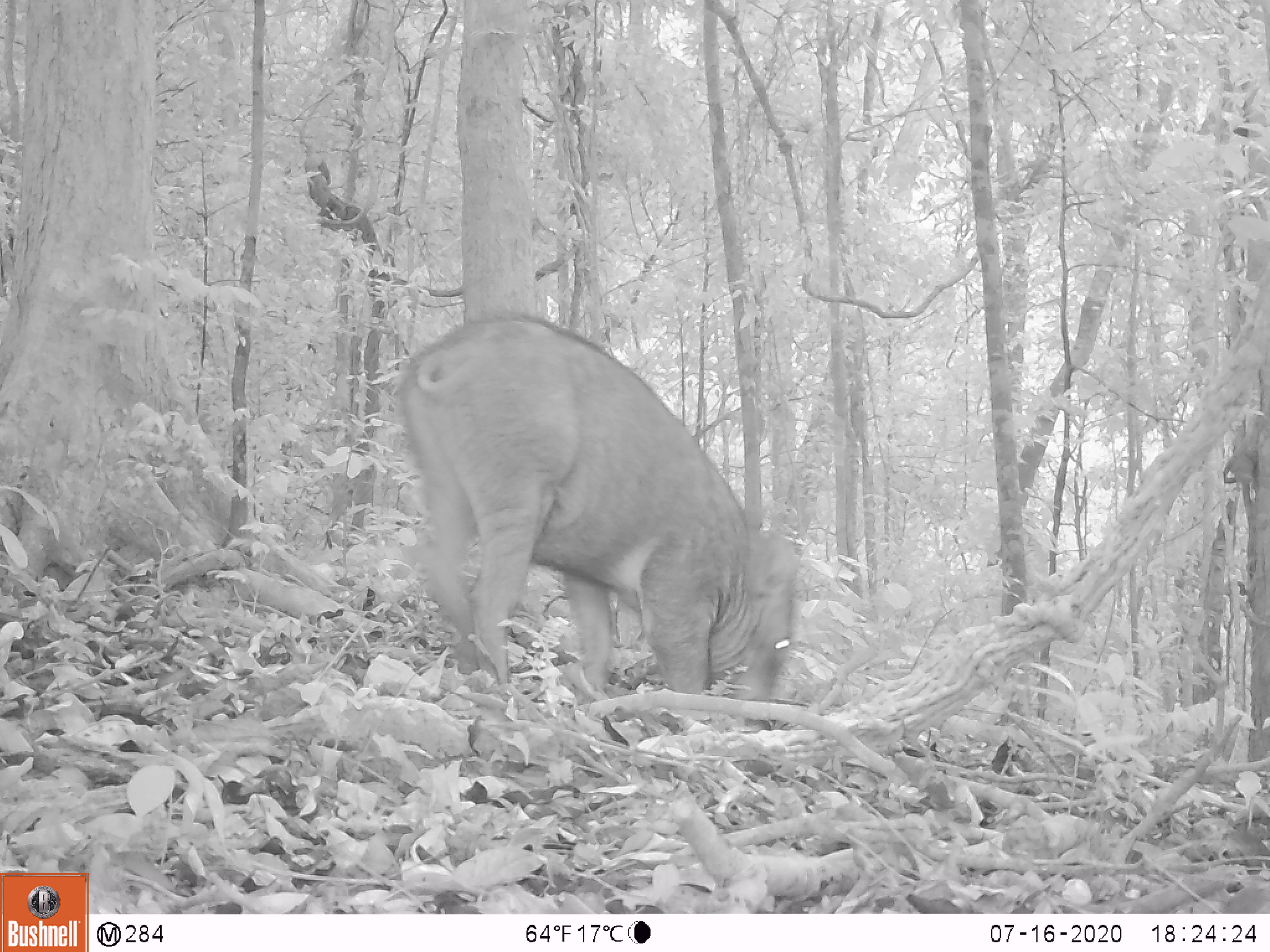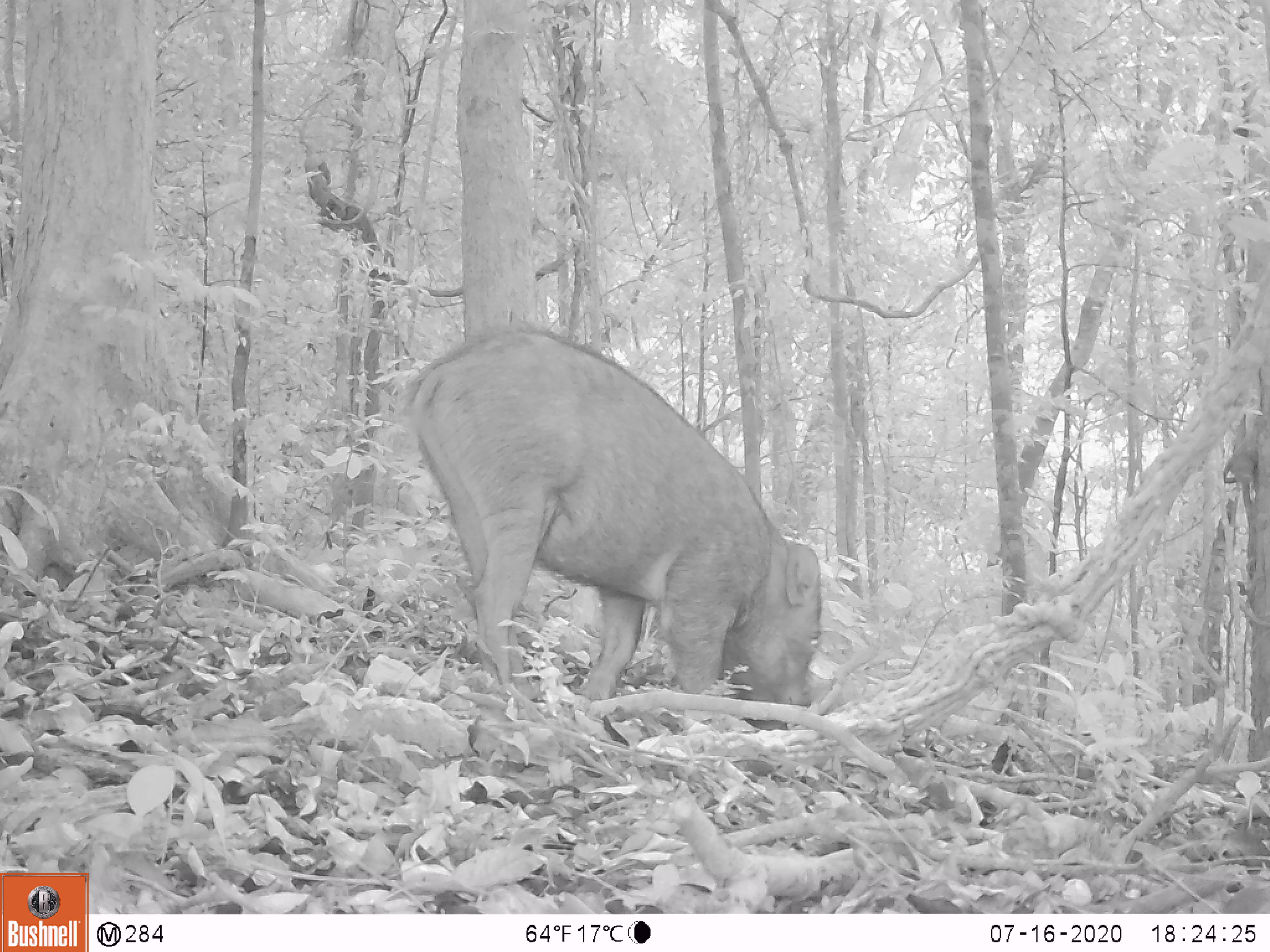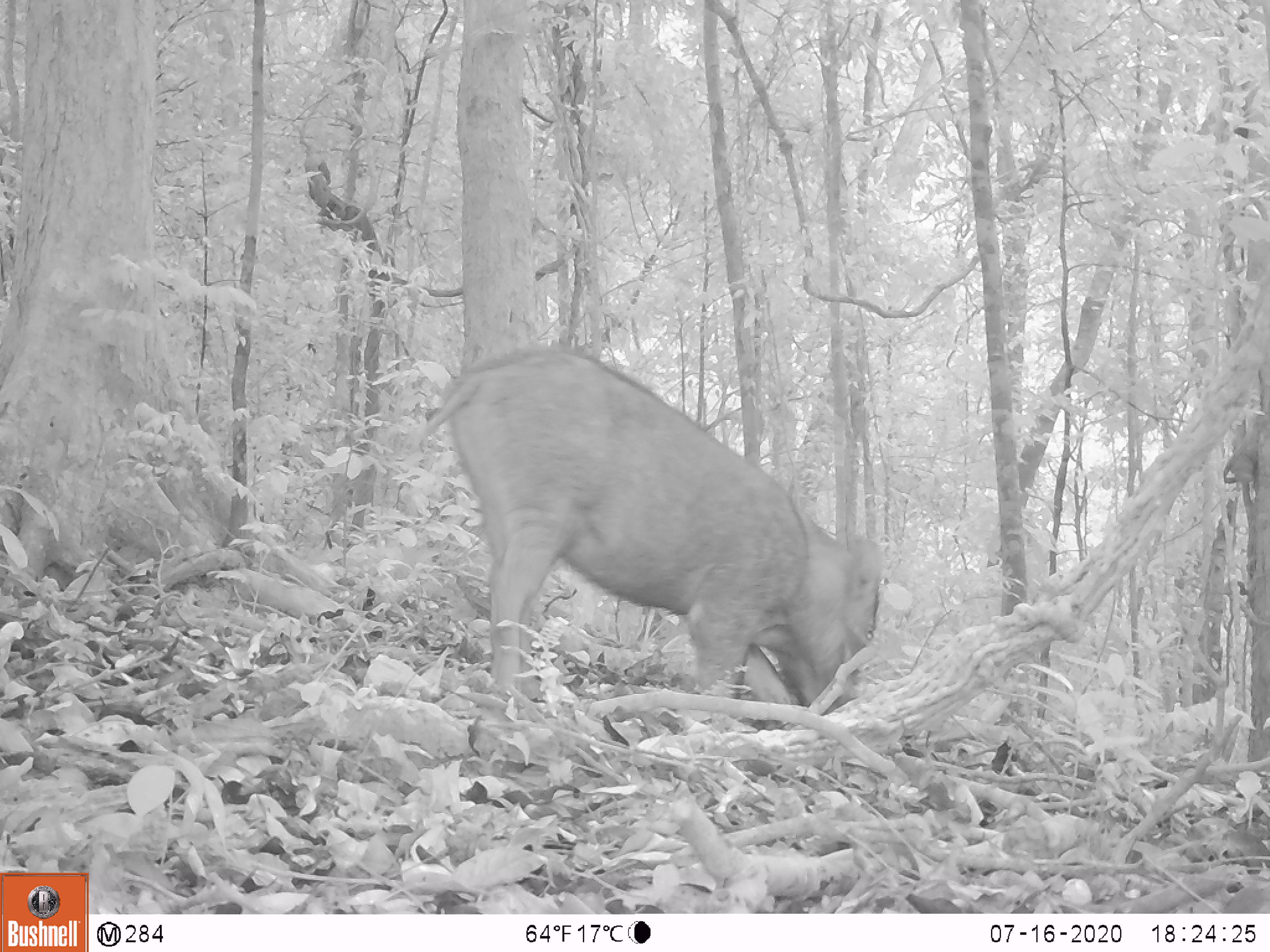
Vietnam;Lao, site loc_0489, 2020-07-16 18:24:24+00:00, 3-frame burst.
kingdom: Animalia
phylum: Chordata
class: Mammalia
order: Artiodactyla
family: Suidae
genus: Sus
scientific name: Sus scrofa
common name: eurasian wild pig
Eurasian wild pig (Sus scrofa). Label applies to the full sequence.